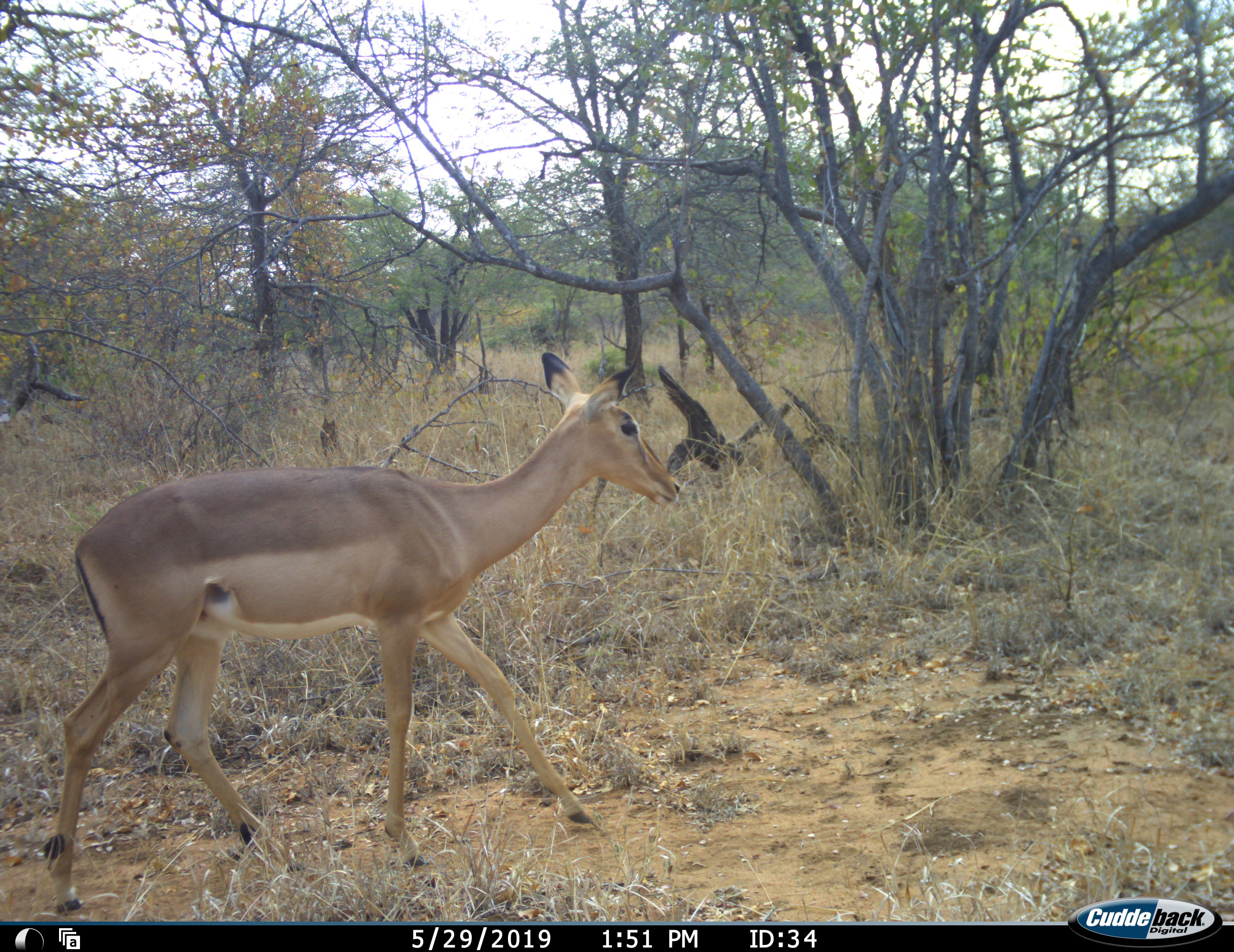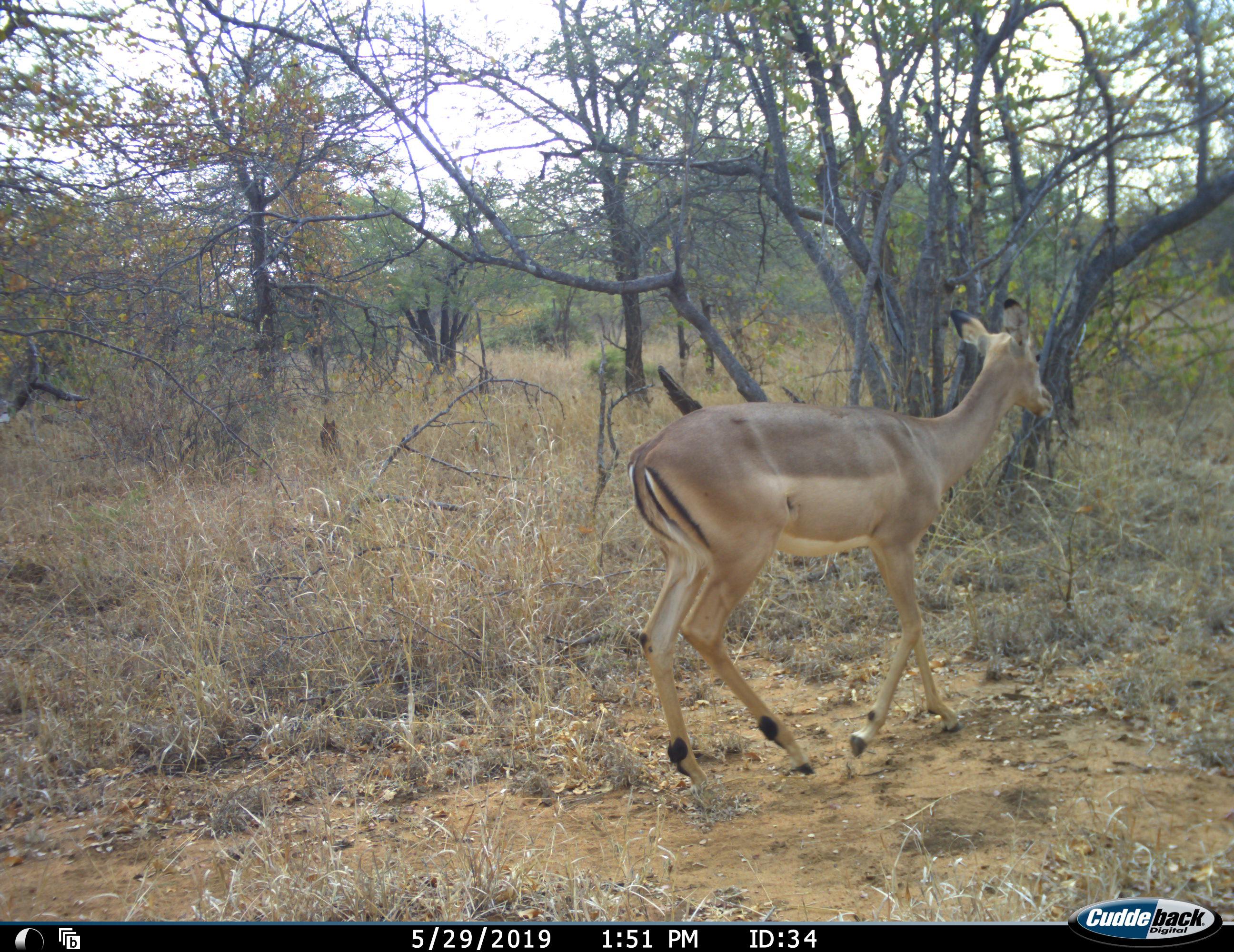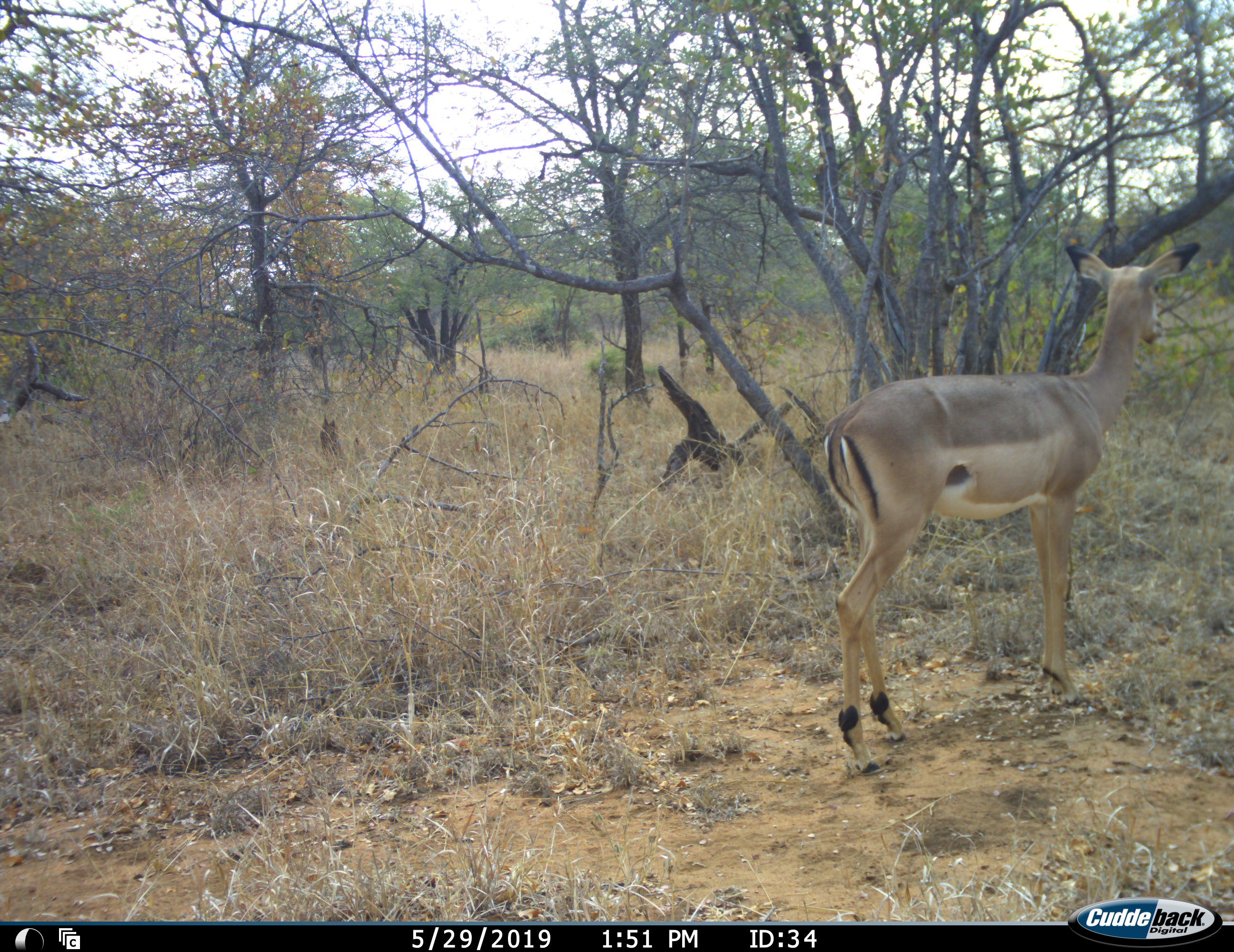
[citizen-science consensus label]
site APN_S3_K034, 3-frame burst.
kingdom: Animalia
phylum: Chordata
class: Mammalia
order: Artiodactyla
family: Bovidae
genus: Aepyceros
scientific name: Aepyceros melampus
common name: impala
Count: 1.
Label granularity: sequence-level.